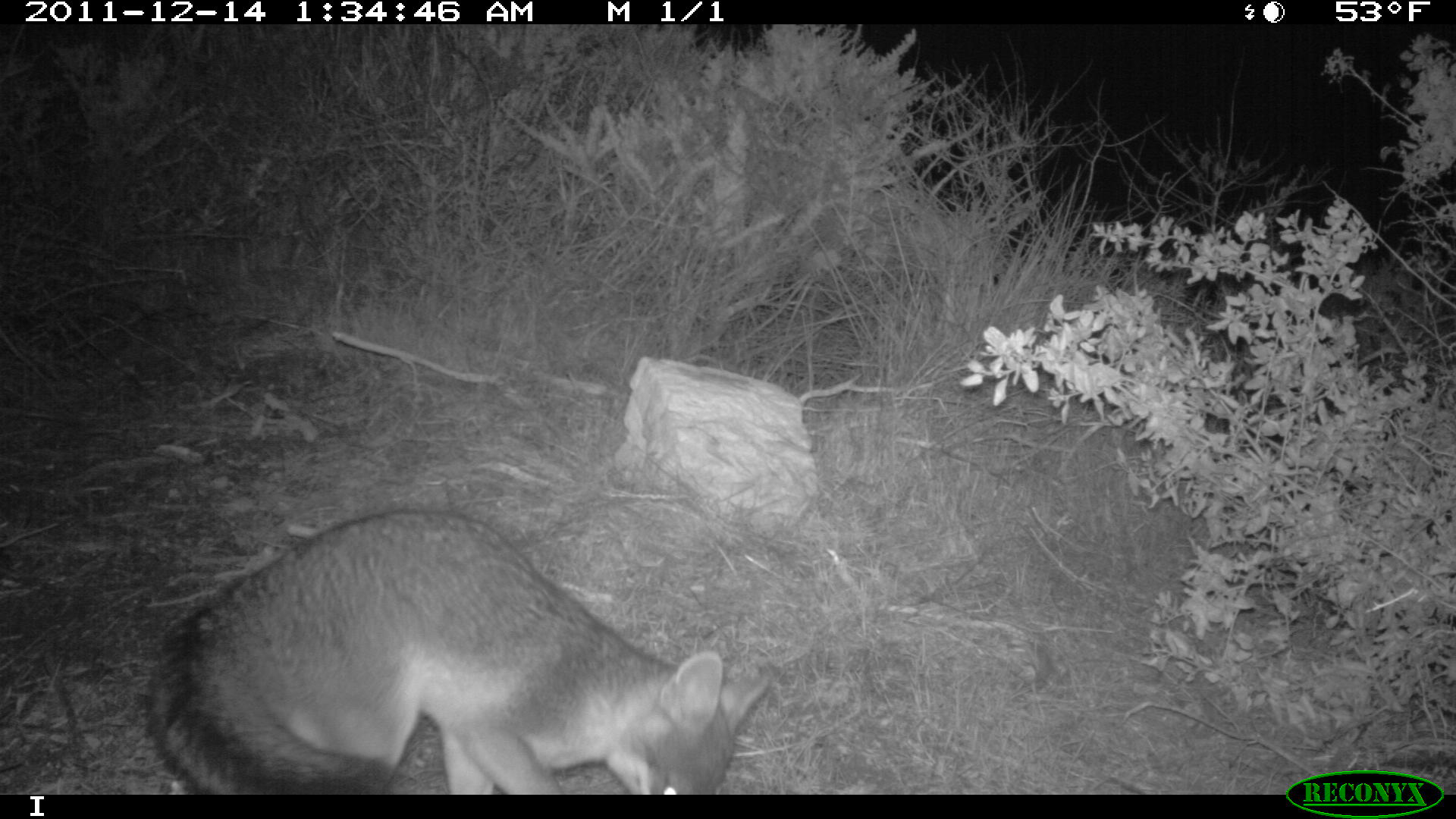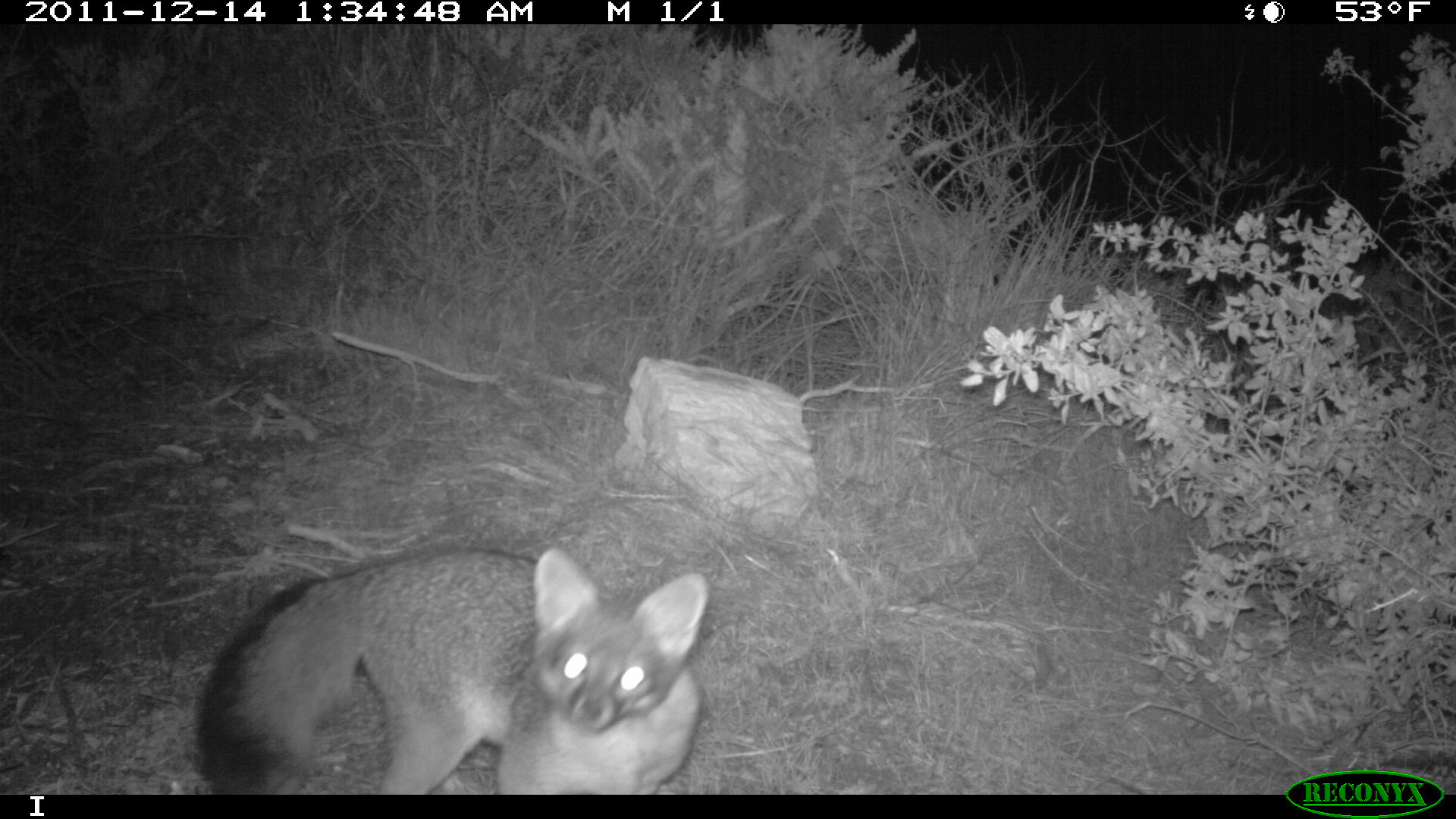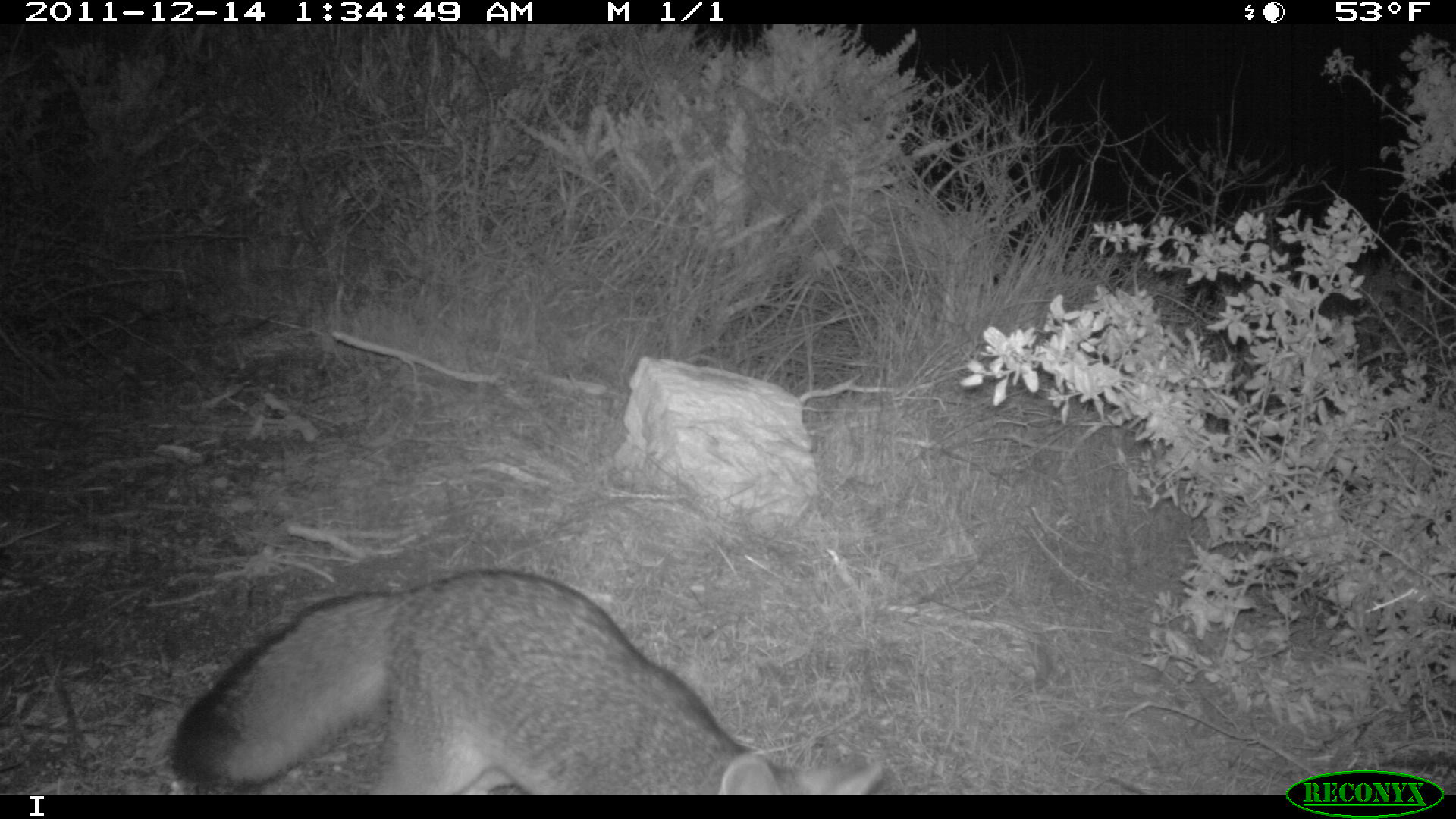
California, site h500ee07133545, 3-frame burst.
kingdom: Animalia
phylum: Chordata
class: Mammalia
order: Carnivora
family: Canidae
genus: Urocyon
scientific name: Urocyon littoralis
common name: island fox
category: fox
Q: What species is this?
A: Fox (island fox) (Urocyon littoralis).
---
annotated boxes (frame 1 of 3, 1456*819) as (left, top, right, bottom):
fox: (143, 510, 774, 792)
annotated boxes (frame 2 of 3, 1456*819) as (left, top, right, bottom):
fox: (193, 548, 708, 795)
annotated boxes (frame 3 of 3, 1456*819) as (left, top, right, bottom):
fox: (171, 570, 881, 794)